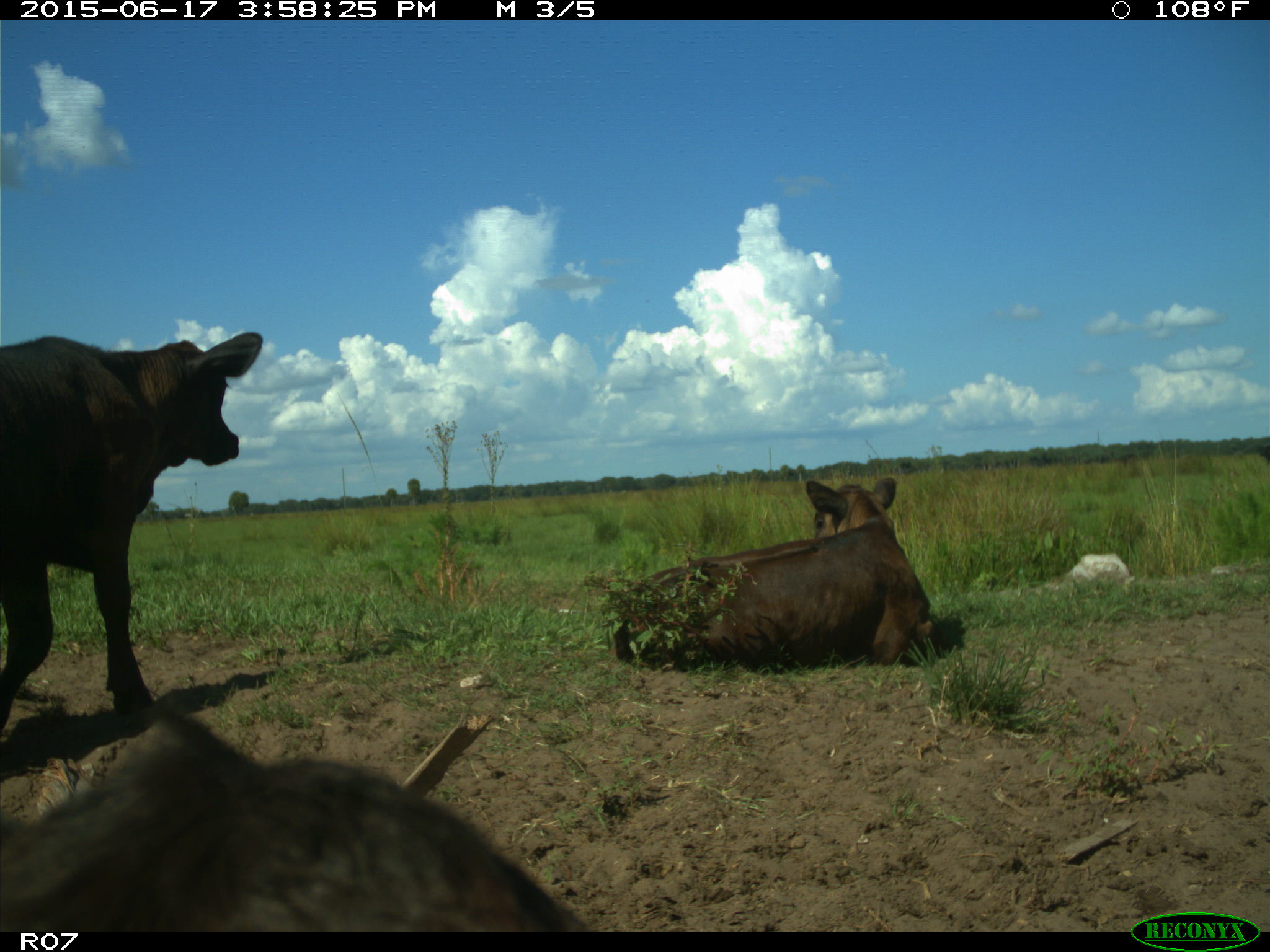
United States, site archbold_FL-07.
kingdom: Animalia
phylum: Chordata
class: Mammalia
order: Artiodactyla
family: Bovidae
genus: Bos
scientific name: Bos taurus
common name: domestic cow